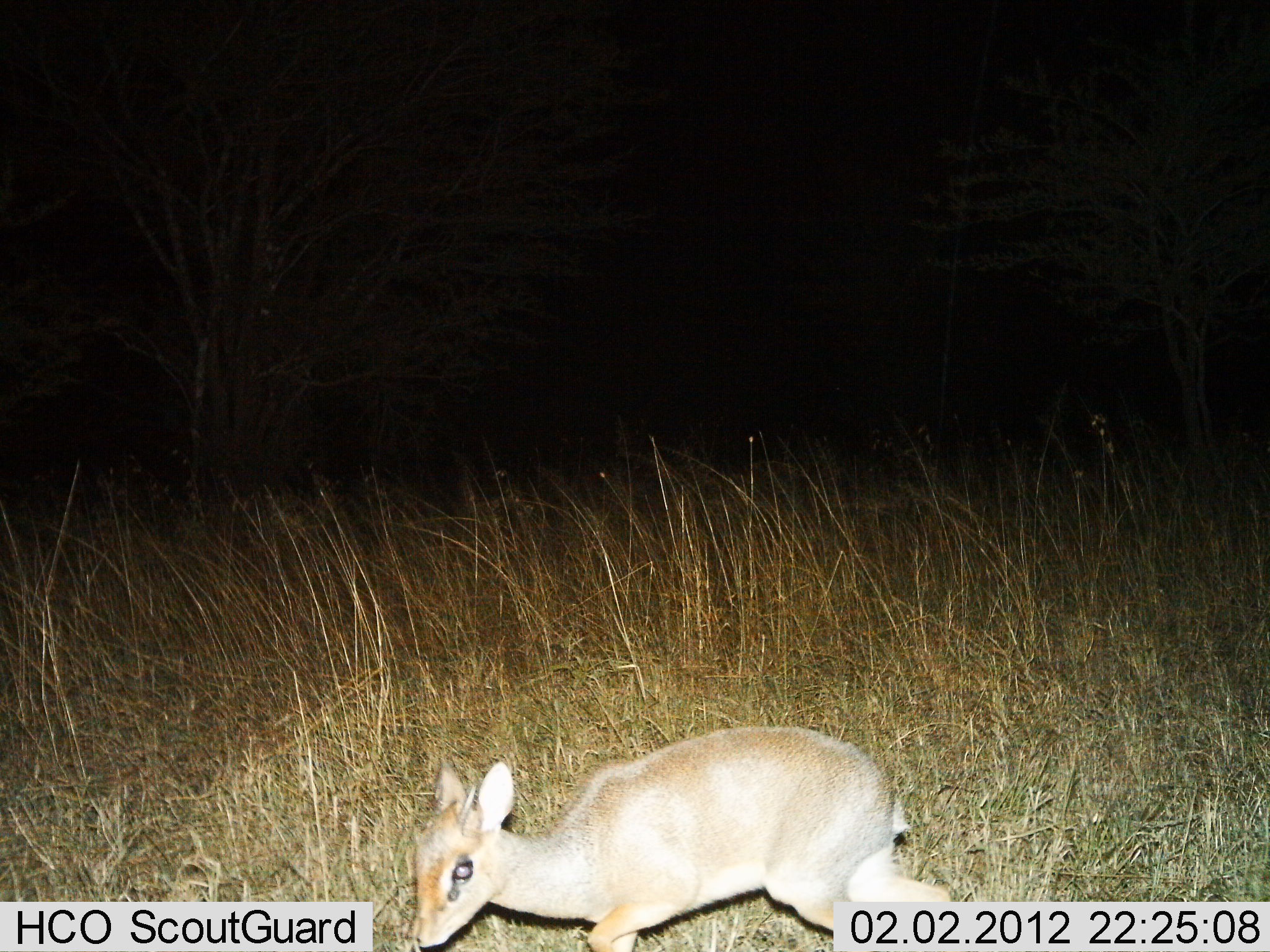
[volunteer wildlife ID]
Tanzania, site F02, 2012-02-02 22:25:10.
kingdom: Animalia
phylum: Chordata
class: Mammalia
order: Artiodactyla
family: Bovidae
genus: Madoqua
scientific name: Madoqua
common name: dikdik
Dikdik (Madoqua), count 1. Behavior (volunteer vote fractions): standing 46%, resting 0%, moving 54%, interacting 0%. Young present (vote fraction): 8%. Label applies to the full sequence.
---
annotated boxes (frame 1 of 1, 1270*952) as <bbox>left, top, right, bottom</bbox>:
animal: <bbox>411, 726, 959, 952</bbox>